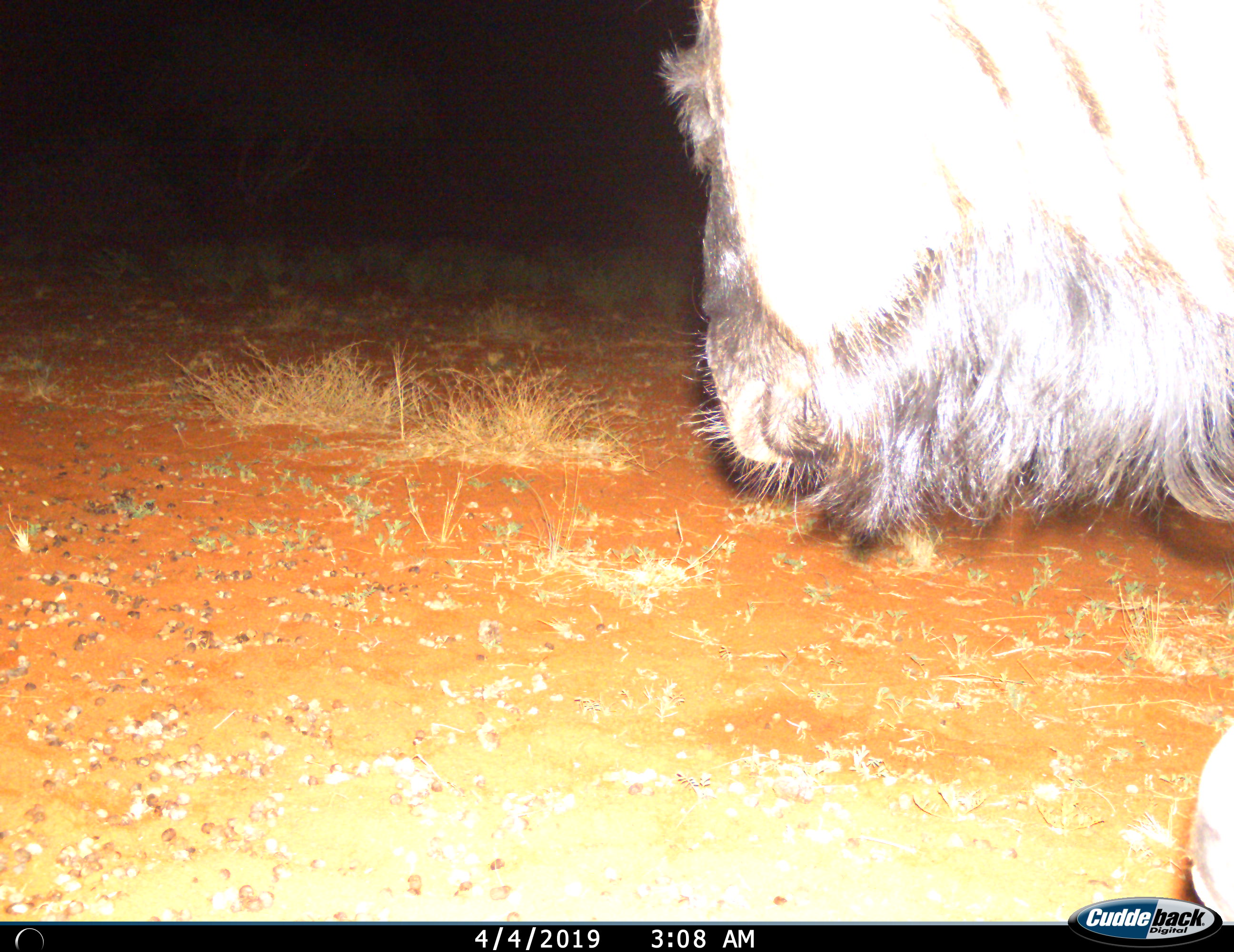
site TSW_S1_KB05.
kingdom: Animalia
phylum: Chordata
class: Mammalia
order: Artiodactyla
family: Bovidae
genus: Connochaetes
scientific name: Connochaetes taurinus taurinus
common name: blue wildebeest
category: wildebeestblue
Wildebeestblue (blue wildebeest) (Connochaetes taurinus taurinus), count 1. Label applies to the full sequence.